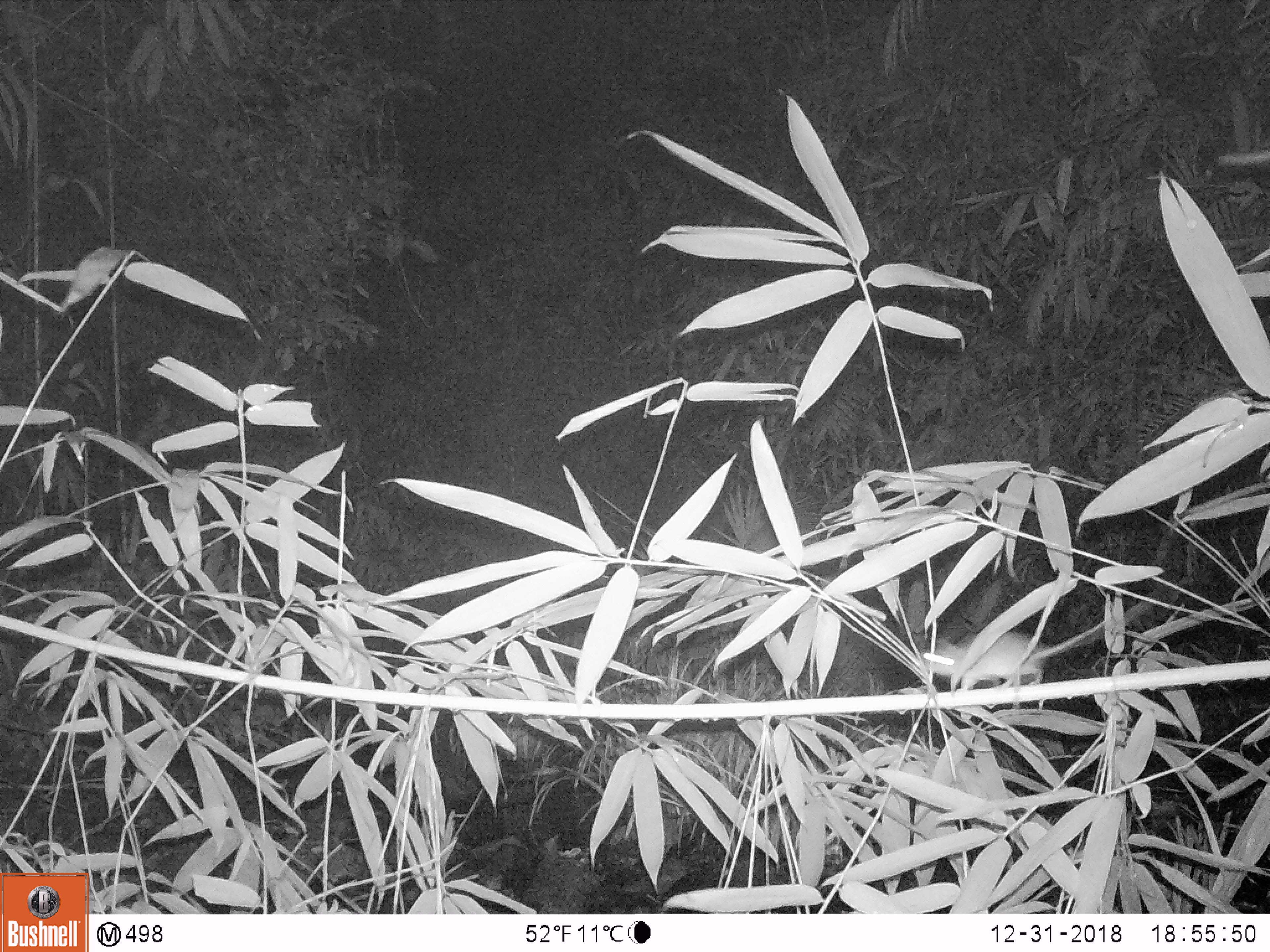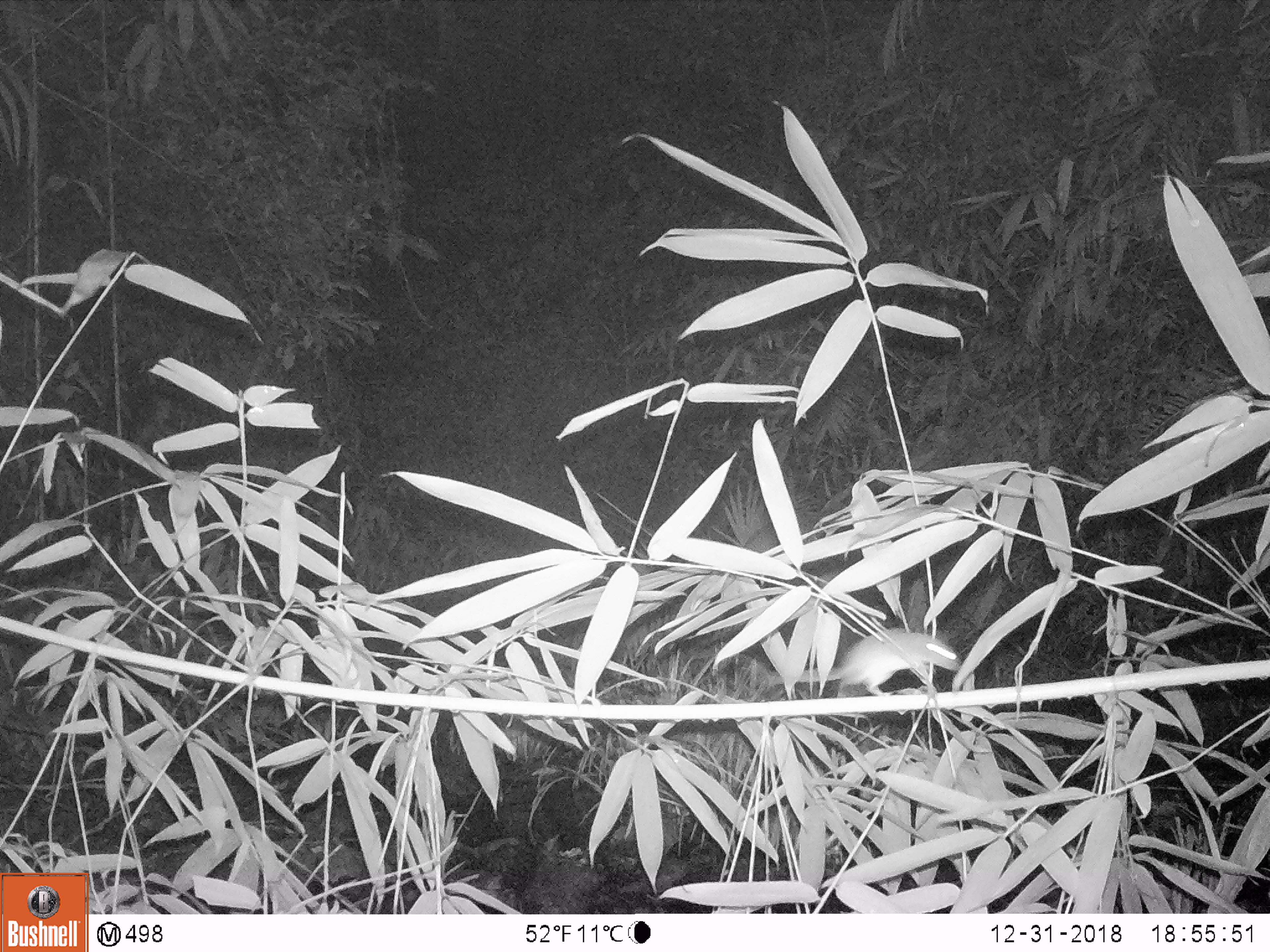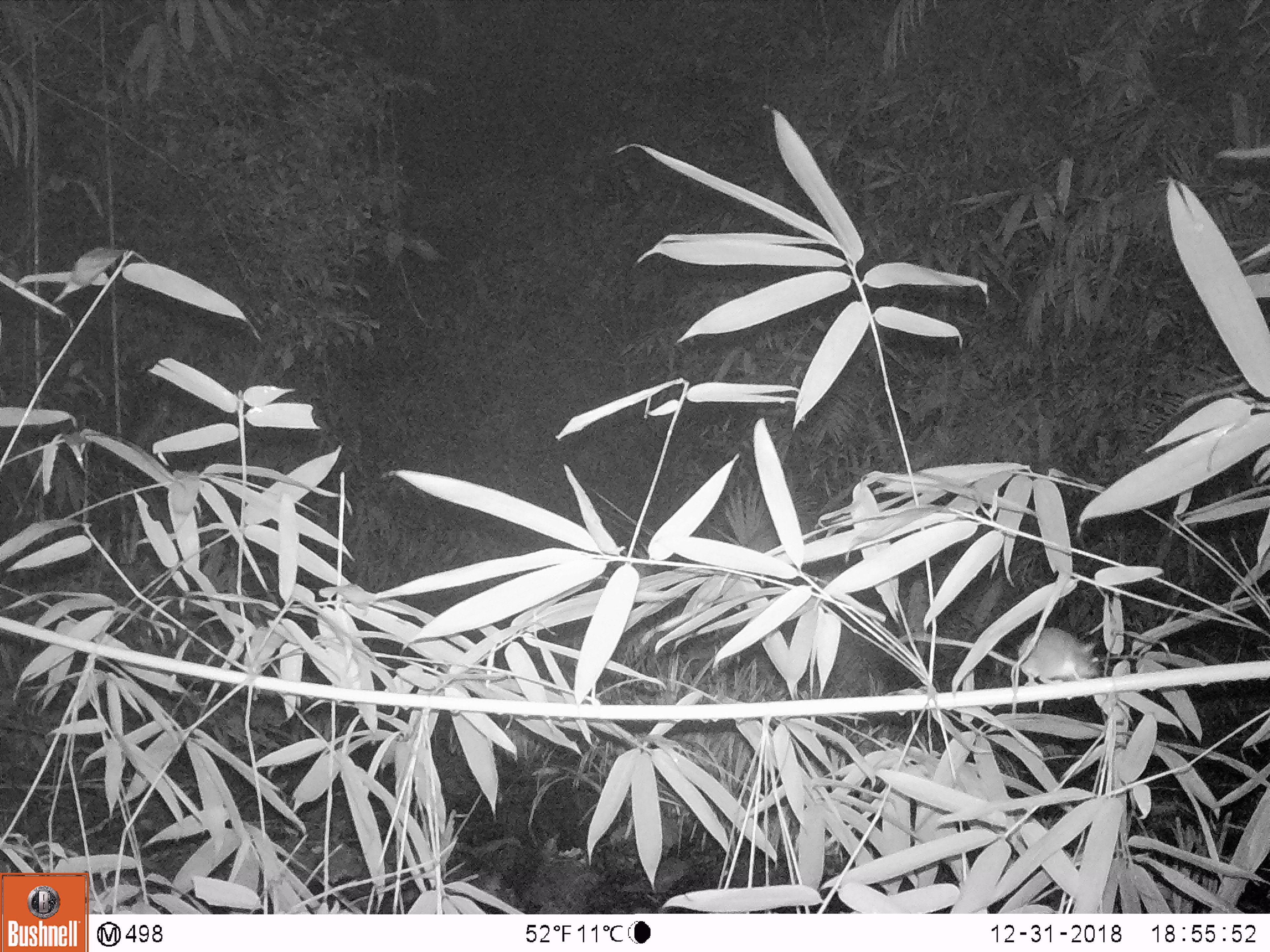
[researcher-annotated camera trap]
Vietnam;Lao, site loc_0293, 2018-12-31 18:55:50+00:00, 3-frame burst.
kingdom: Animalia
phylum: Chordata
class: Mammalia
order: Rodentia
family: Muridae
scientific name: Muridae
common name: old-world mice and rats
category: unidentified murid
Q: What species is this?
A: Unidentified murid (old-world mice and rats) (Muridae).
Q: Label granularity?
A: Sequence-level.